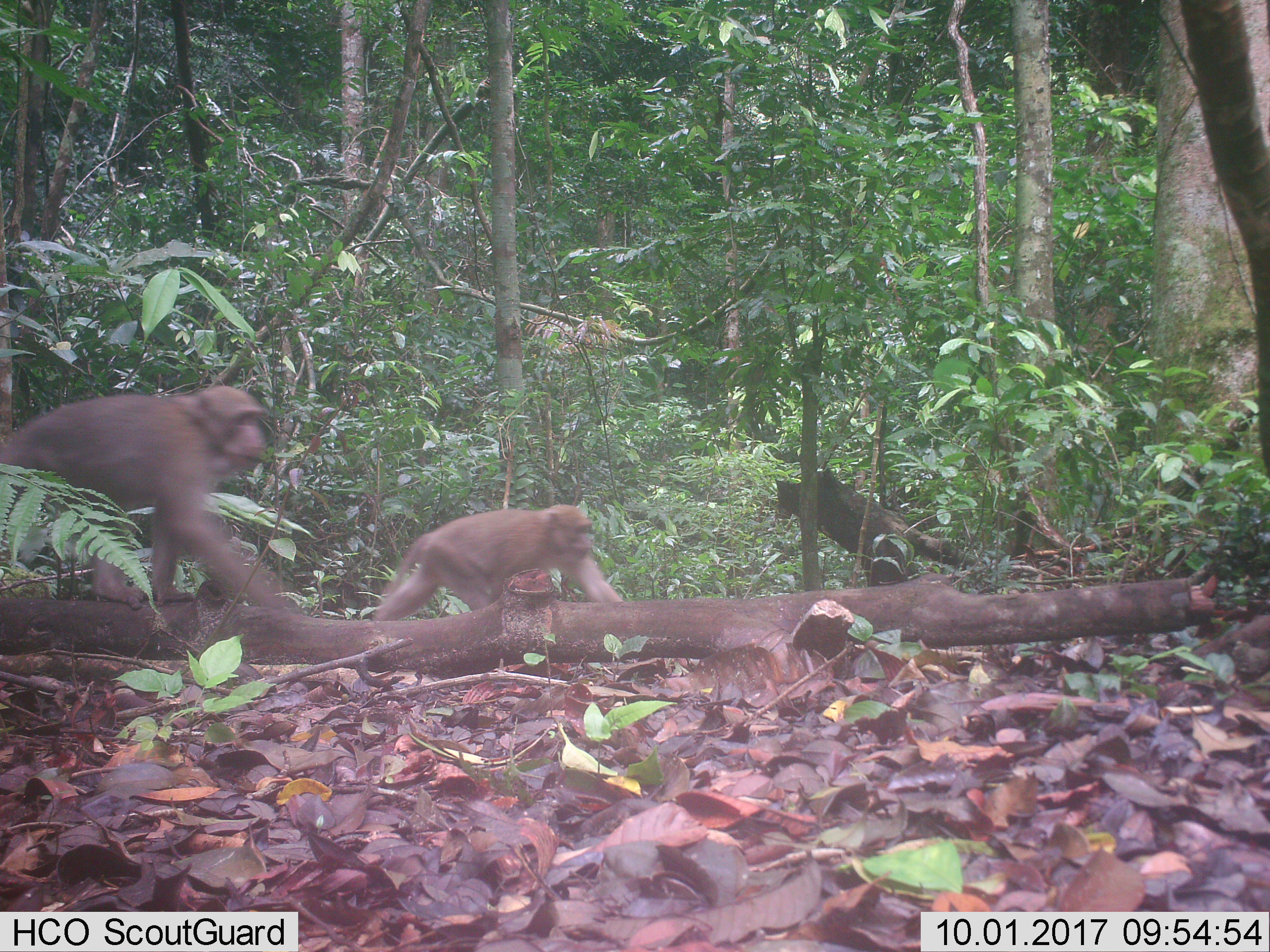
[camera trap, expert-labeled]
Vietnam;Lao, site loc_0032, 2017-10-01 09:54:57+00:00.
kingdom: Animalia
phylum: Chordata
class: Mammalia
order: Primates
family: Cercopithecidae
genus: Macaca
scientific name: Macaca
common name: macaques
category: assam or rhesus macaque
Assam or rhesus macaque (macaques) (Macaca). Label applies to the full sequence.